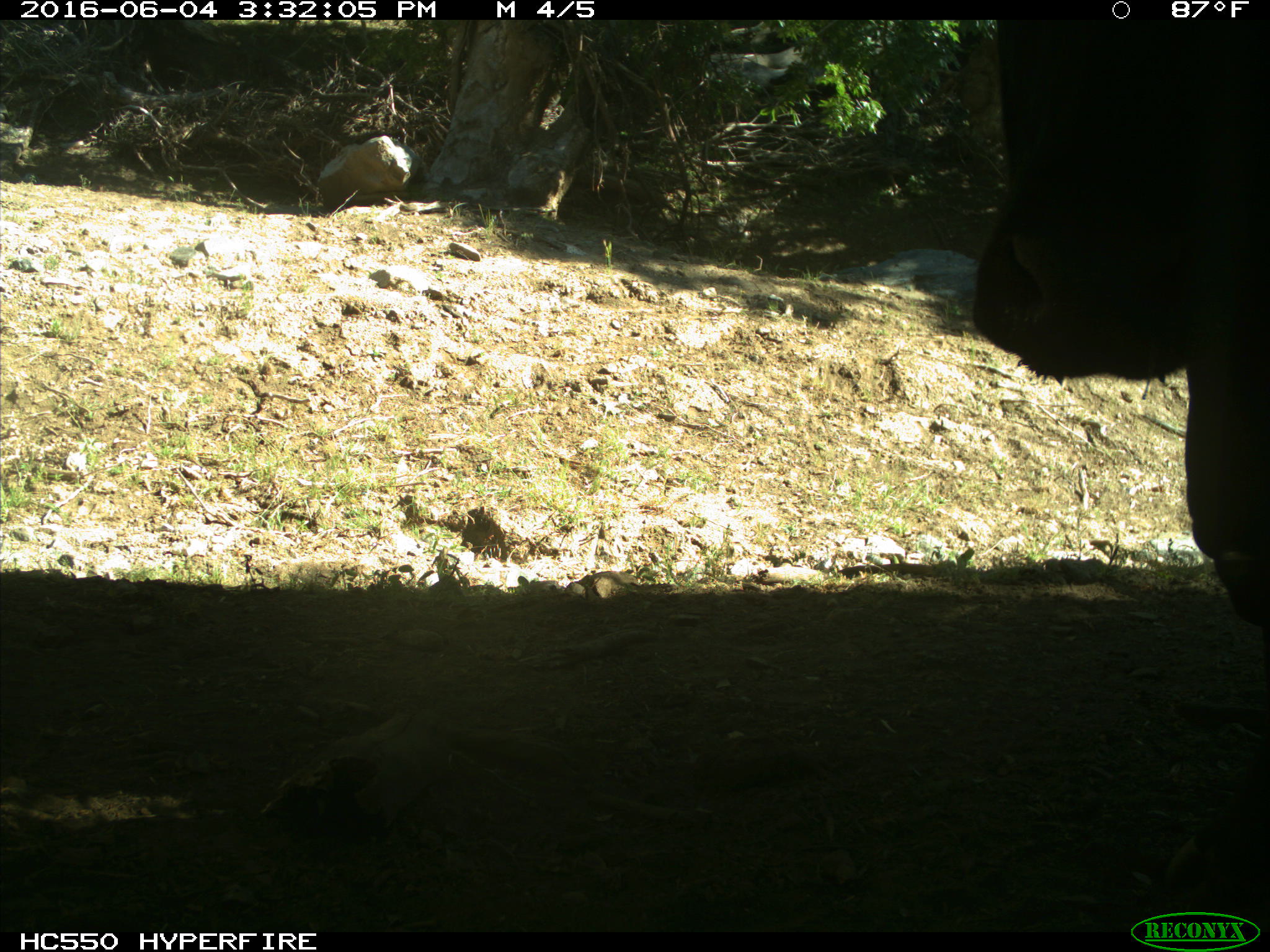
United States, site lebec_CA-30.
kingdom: Animalia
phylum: Chordata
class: Mammalia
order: Artiodactyla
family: Bovidae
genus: Bos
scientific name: Bos taurus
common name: domestic cow